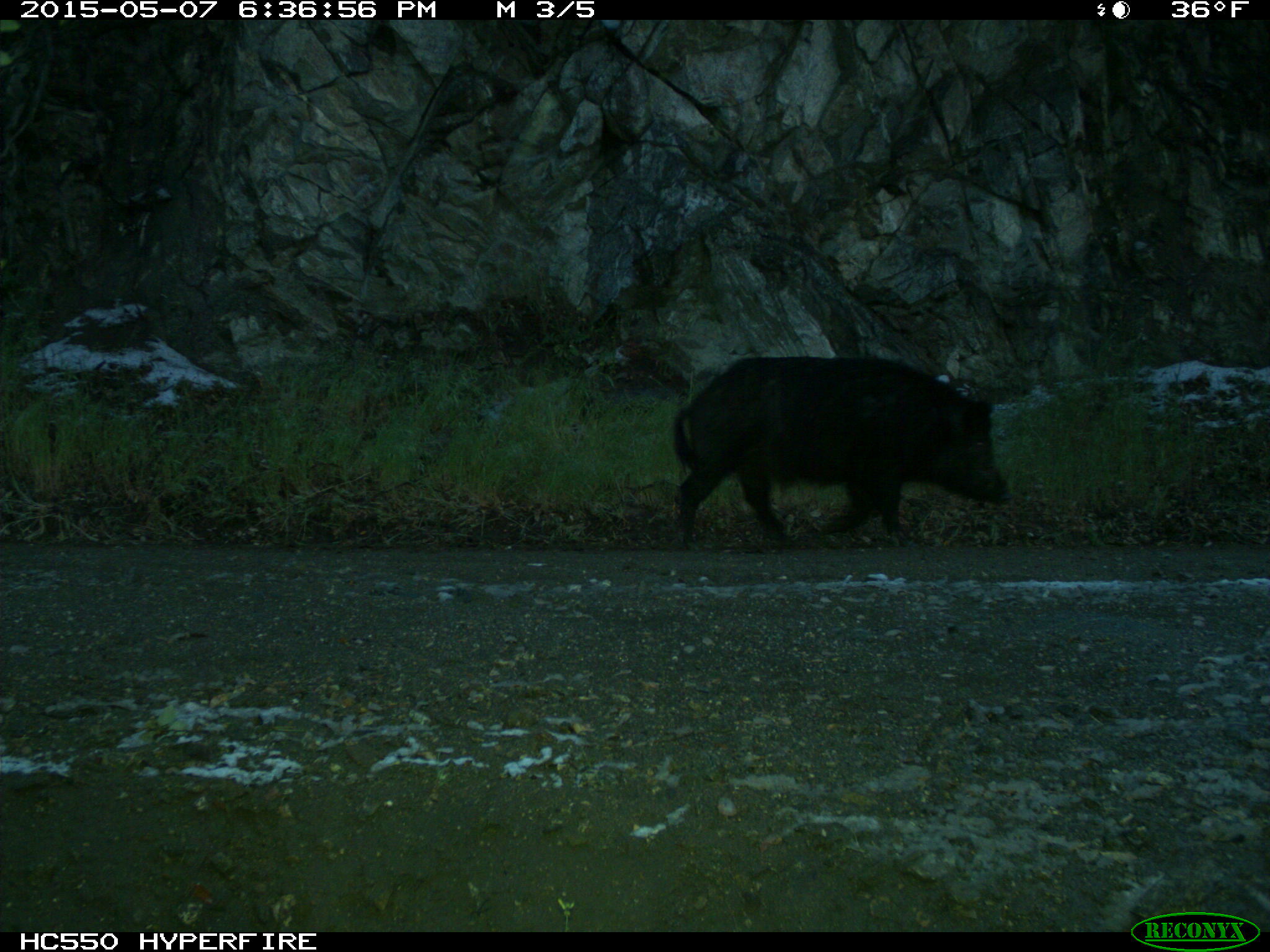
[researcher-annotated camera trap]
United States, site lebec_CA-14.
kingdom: Animalia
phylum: Chordata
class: Mammalia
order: Artiodactyla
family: Suidae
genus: Sus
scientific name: Sus scrofa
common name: wild boar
Sus scrofa (wild boar).